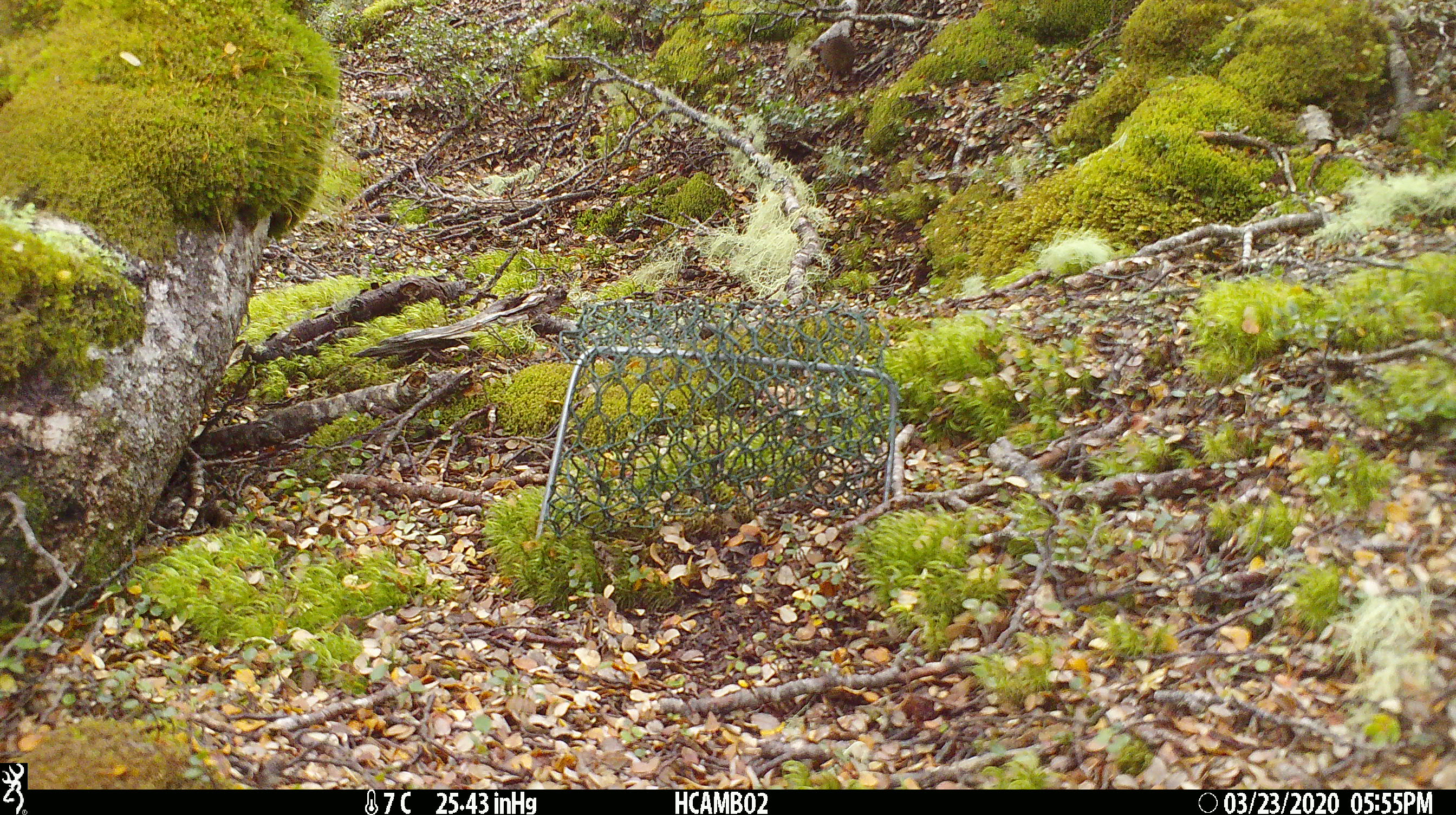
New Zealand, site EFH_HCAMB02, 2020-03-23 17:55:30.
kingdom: Animalia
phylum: Chordata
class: Mammalia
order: Rodentia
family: Muridae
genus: Mus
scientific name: Mus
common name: mouse